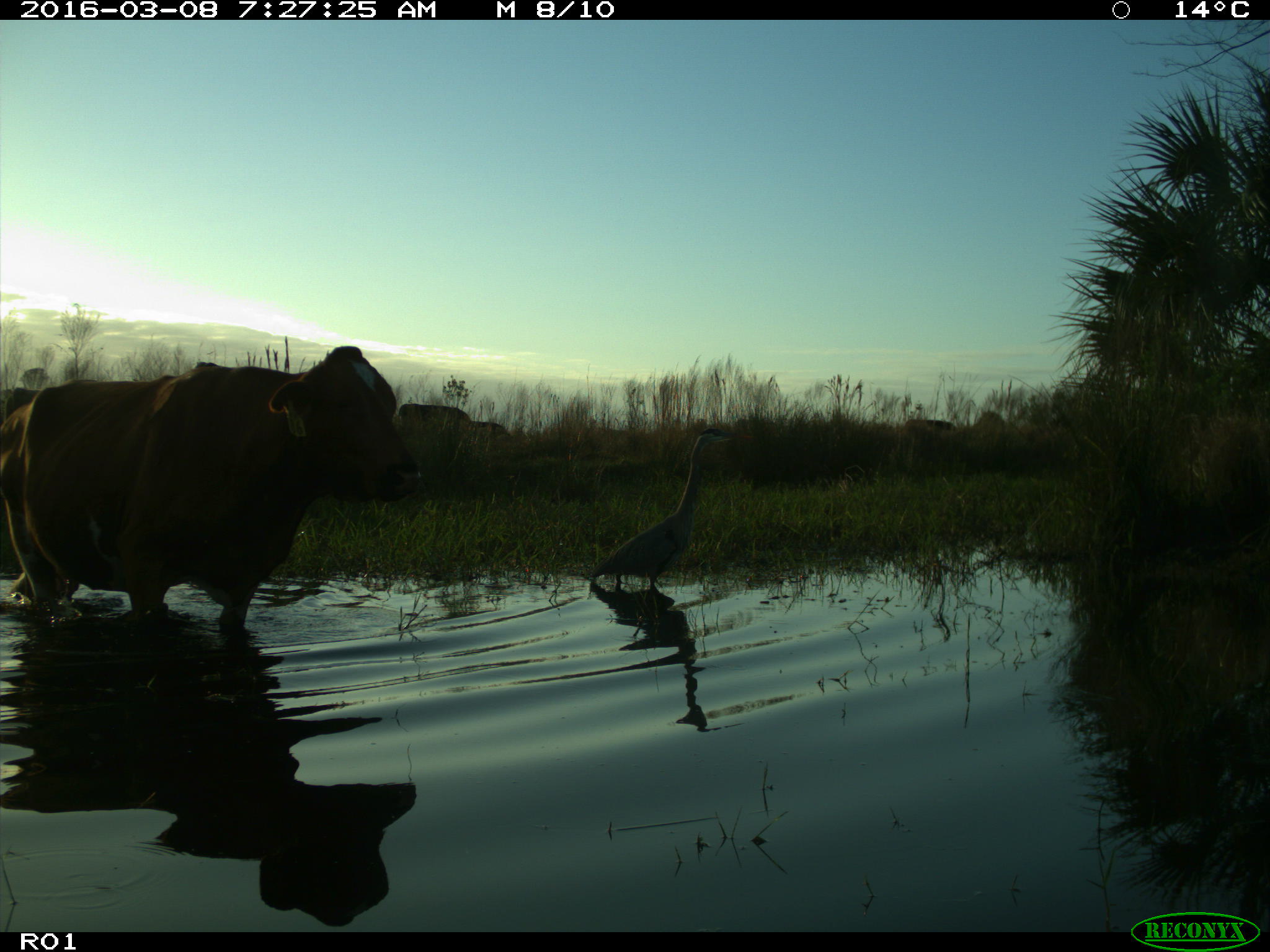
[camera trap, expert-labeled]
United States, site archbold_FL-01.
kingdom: Animalia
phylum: Chordata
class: Mammalia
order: Artiodactyla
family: Bovidae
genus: Bos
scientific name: Bos taurus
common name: domestic cow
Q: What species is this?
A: Bos taurus (domestic cow).